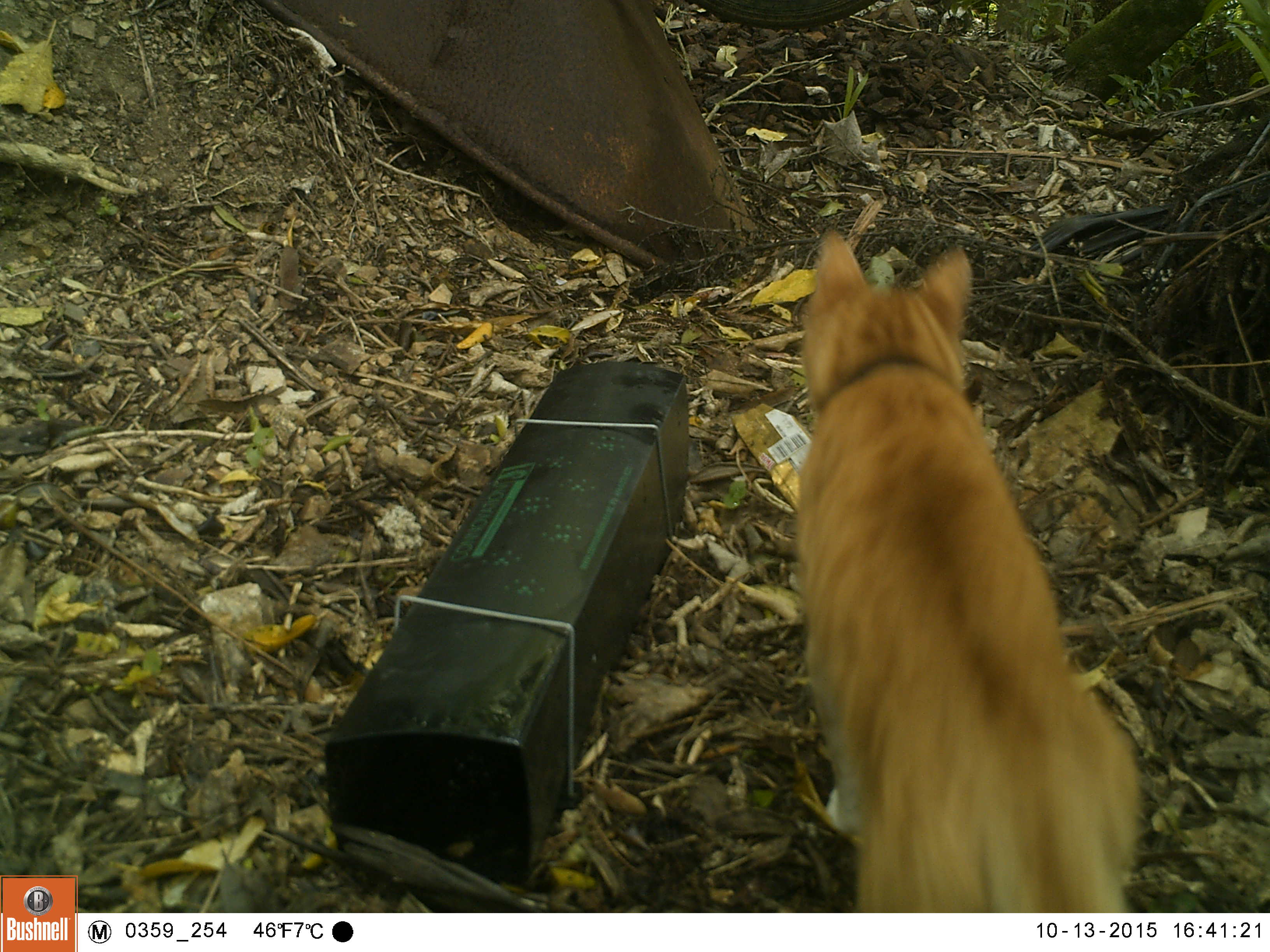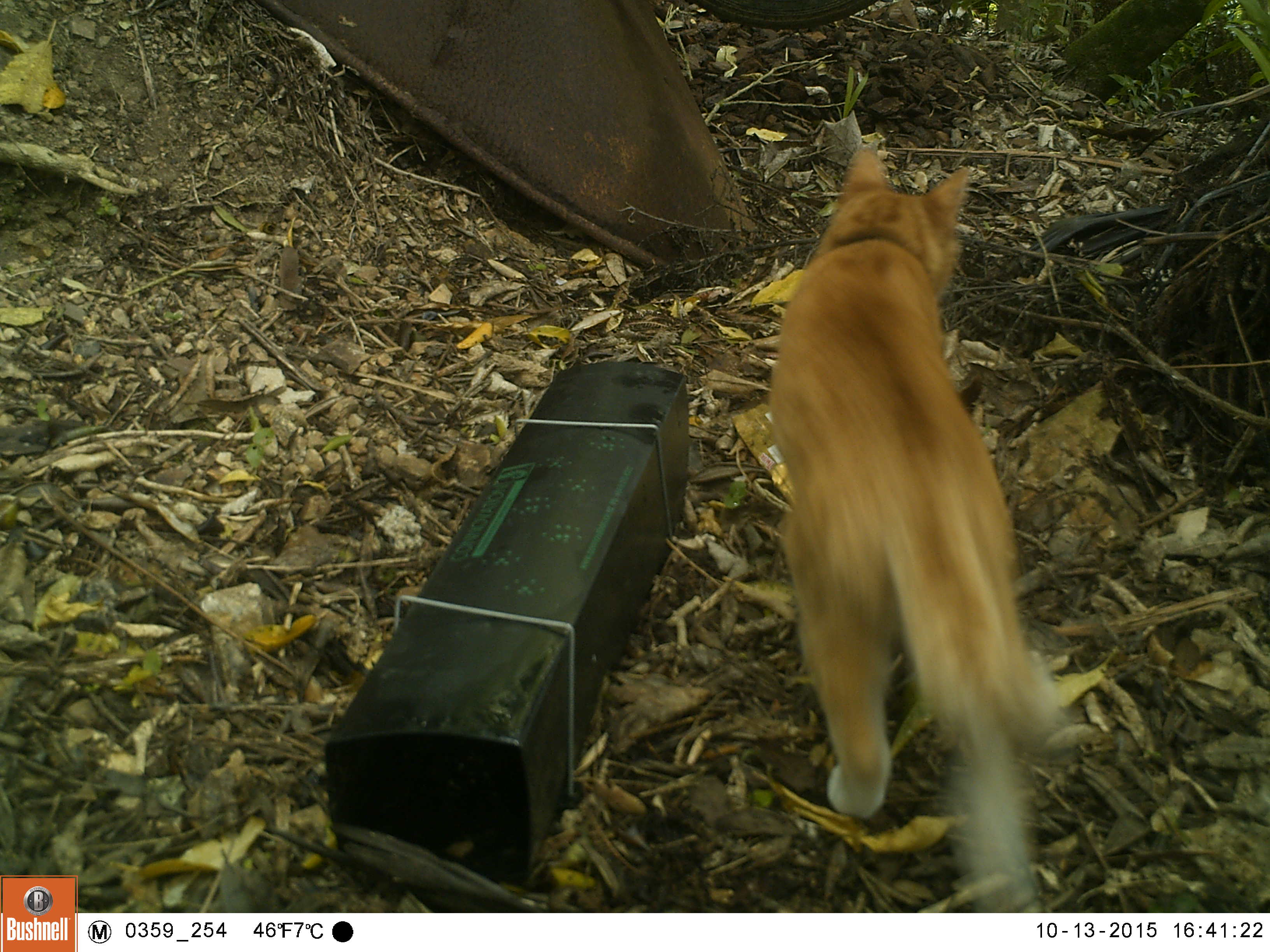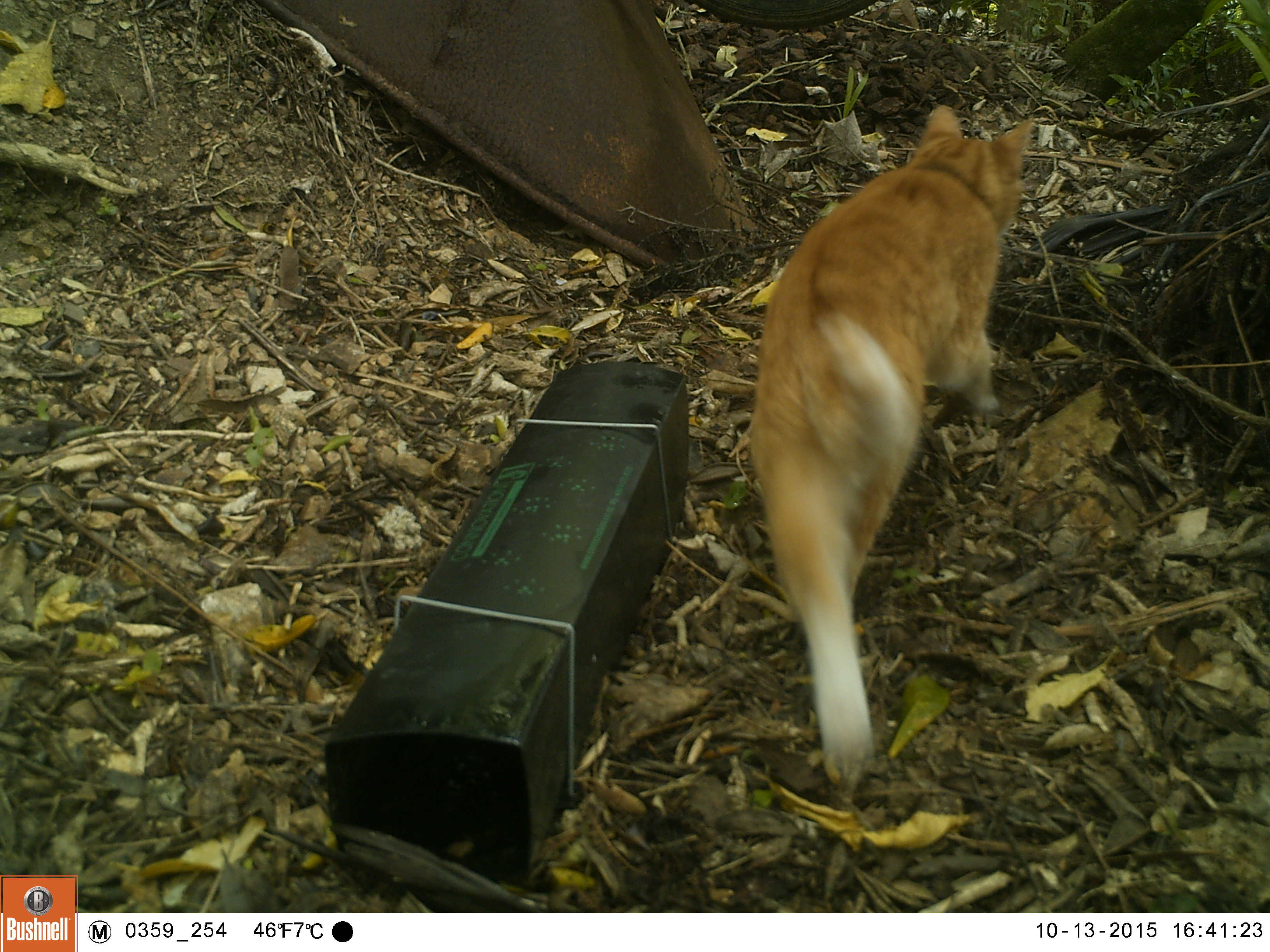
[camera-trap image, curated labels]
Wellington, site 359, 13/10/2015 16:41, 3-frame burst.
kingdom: Animalia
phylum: Chordata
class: Mammalia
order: Carnivora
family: Felidae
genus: Felis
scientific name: Felis catus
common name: cat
Cat (Felis catus).